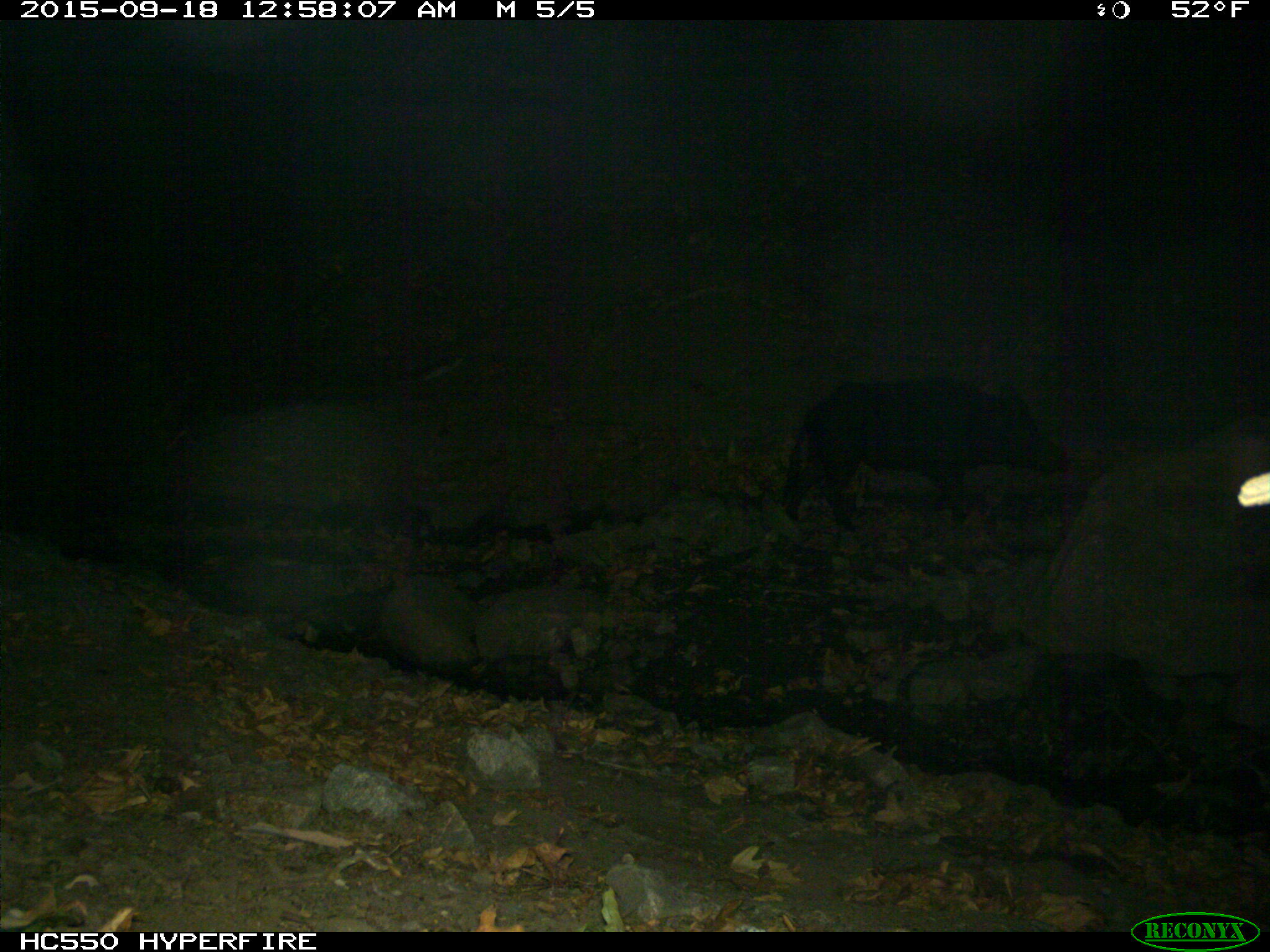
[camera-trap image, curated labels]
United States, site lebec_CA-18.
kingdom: Animalia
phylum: Chordata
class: Mammalia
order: Artiodactyla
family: Suidae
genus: Sus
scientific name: Sus scrofa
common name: wild boar